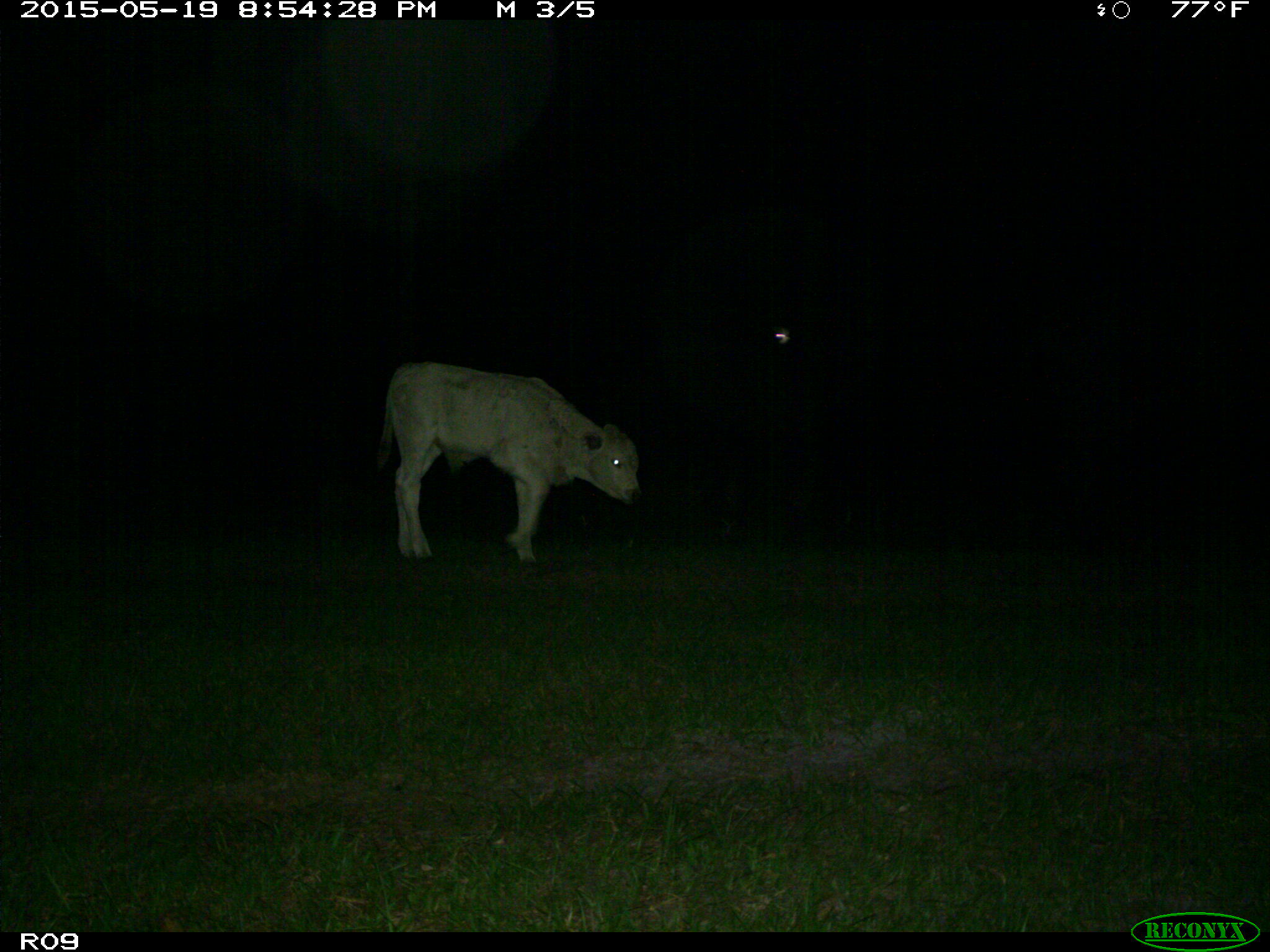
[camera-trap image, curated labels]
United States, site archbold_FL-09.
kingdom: Animalia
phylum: Chordata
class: Mammalia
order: Artiodactyla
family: Bovidae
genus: Bos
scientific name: Bos taurus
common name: domestic cow